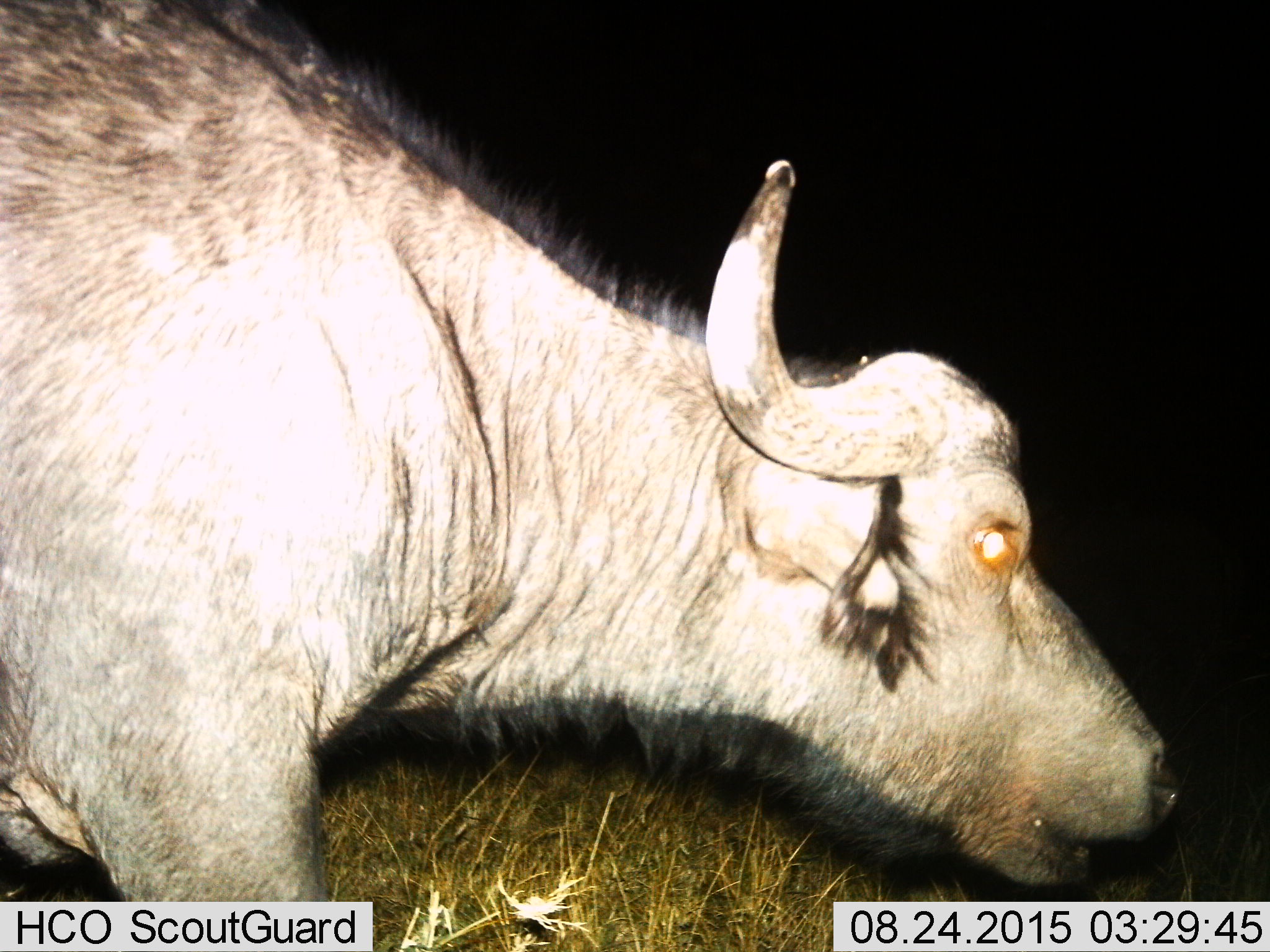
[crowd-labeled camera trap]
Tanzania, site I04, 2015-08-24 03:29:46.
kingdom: Animalia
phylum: Chordata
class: Mammalia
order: Artiodactyla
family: Bovidae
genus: Syncerus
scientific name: Syncerus caffer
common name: cape buffalo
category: buffalo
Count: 1.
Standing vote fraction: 14%.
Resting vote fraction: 0%.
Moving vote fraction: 86%.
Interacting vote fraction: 0%.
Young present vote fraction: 0%.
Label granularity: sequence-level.